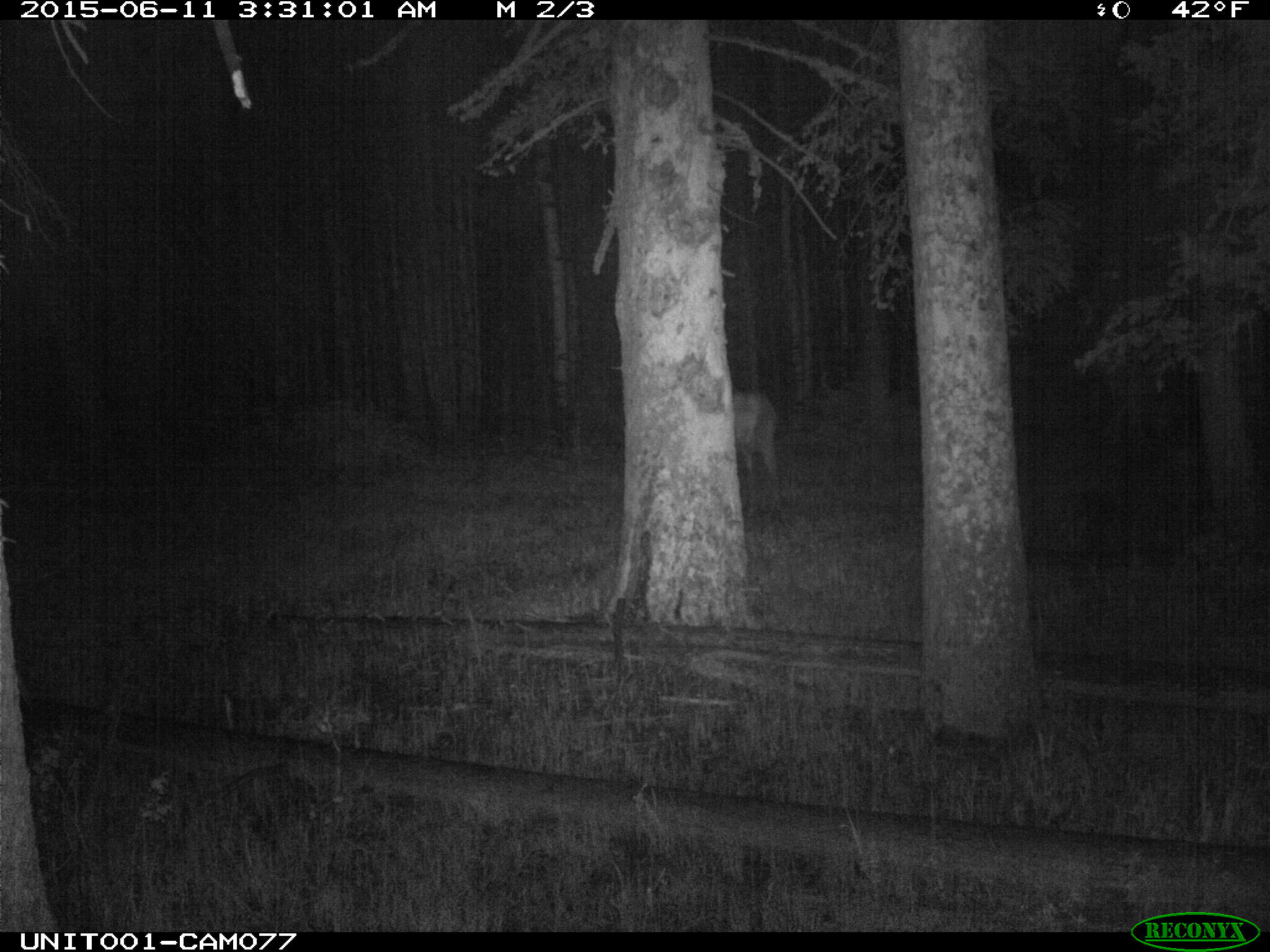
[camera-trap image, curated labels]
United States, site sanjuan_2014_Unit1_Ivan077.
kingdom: Animalia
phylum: Chordata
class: Mammalia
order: Artiodactyla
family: Cervidae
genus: Cervus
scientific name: Cervus elaphus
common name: red deer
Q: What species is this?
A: Cervus elaphus (red deer).